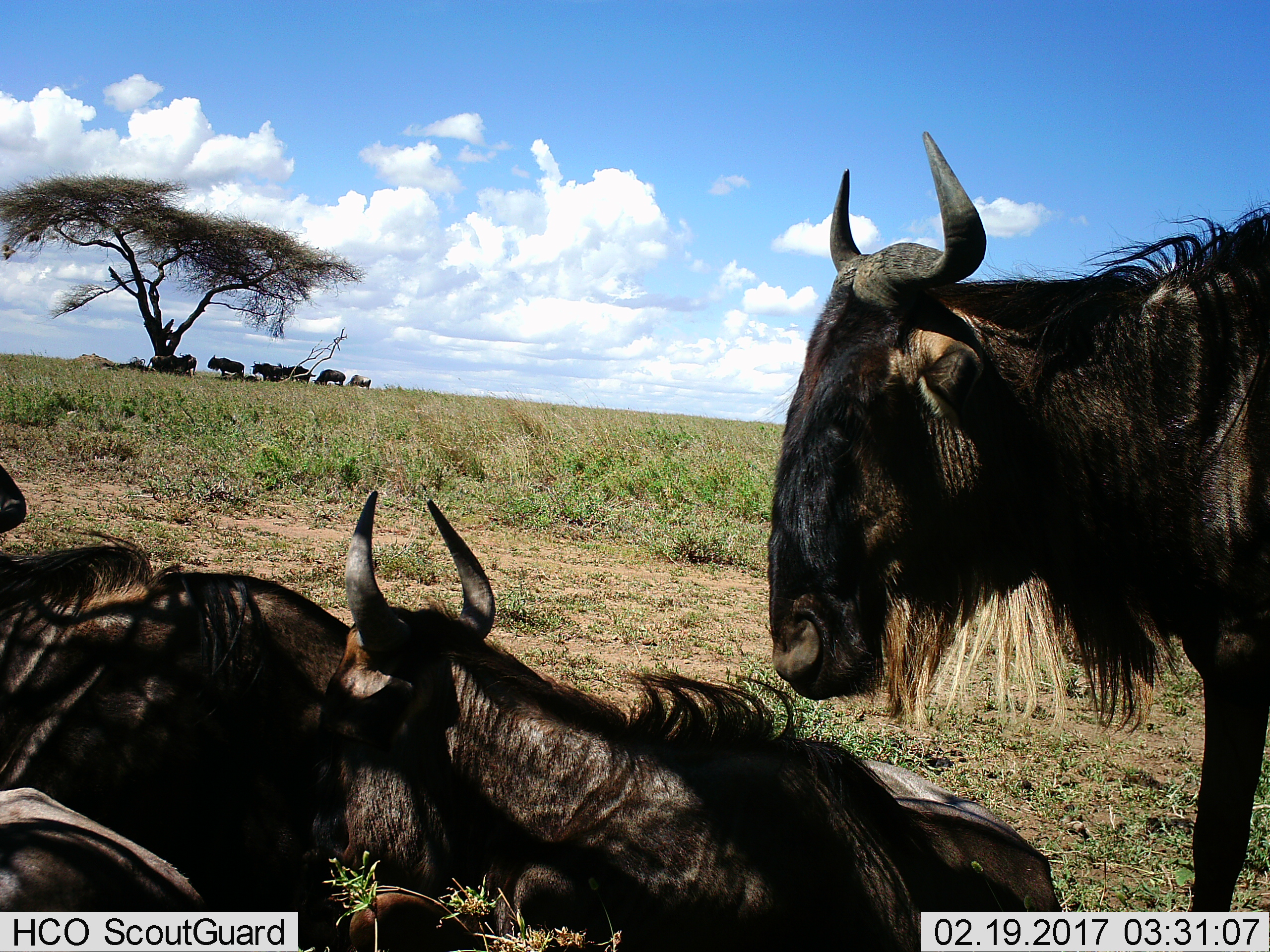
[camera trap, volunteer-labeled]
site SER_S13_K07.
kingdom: Animalia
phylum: Chordata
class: Mammalia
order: Artiodactyla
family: Bovidae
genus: Connochaetes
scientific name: Connochaetes taurinus taurinus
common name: blue wildebeest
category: wildebeestblue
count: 10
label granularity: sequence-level